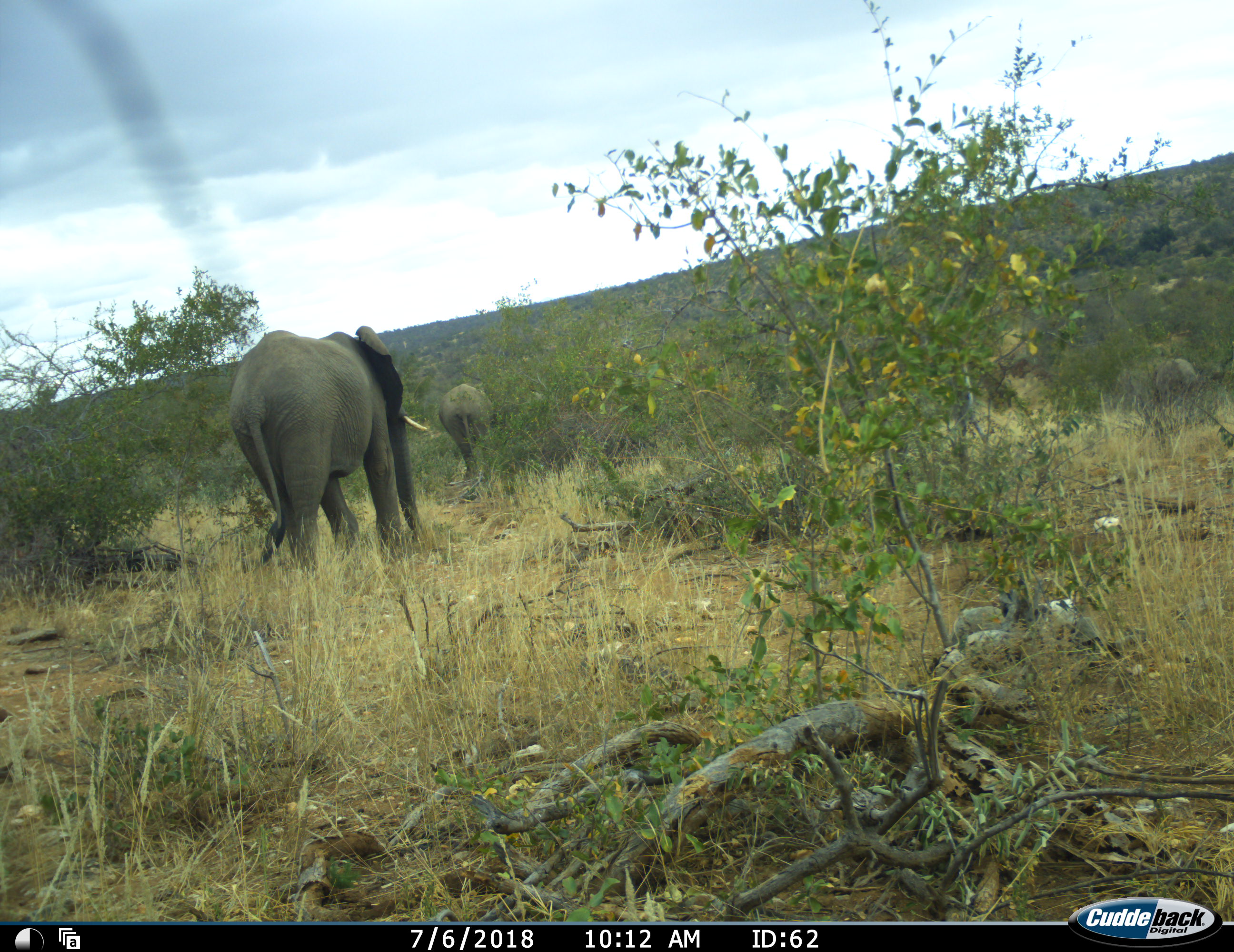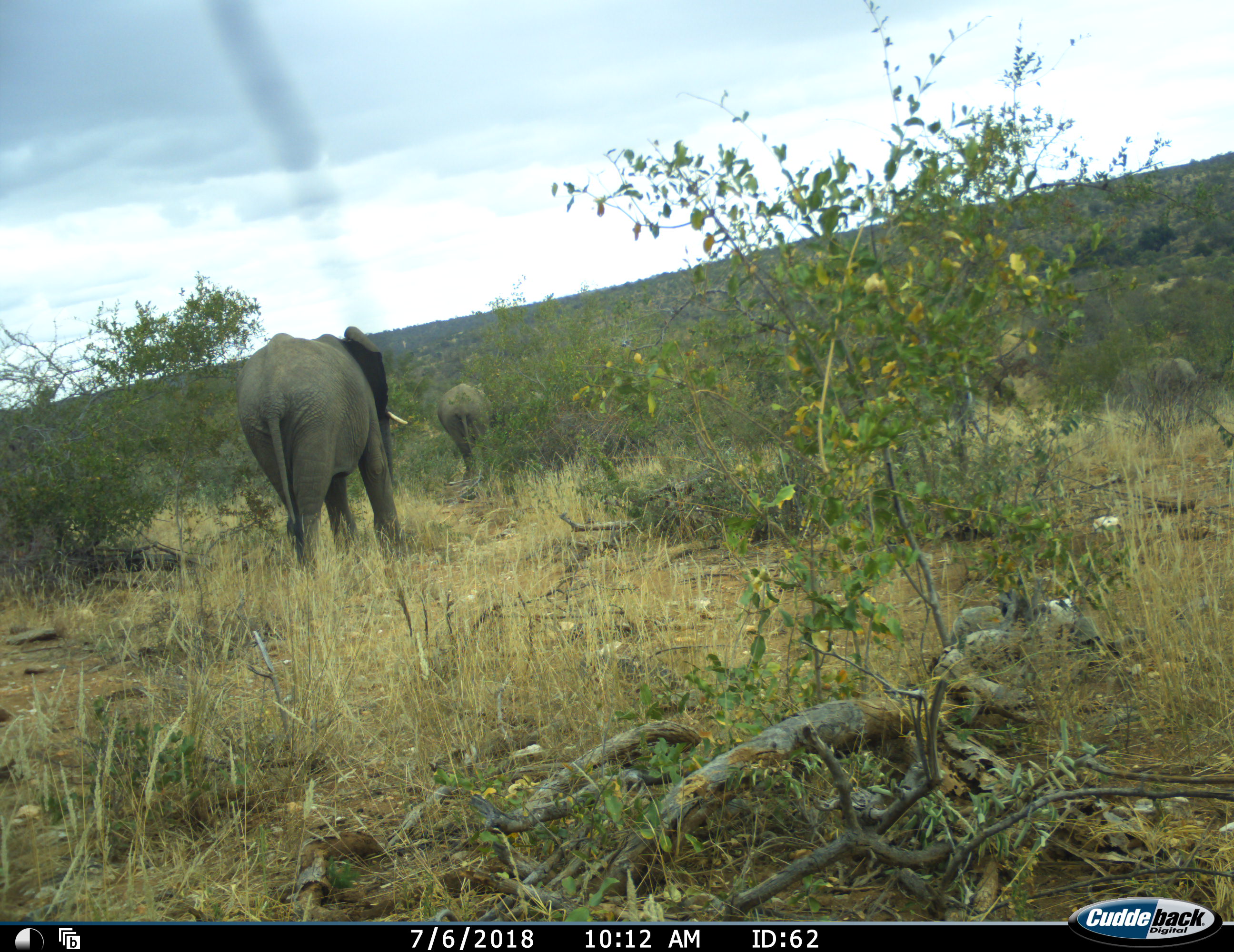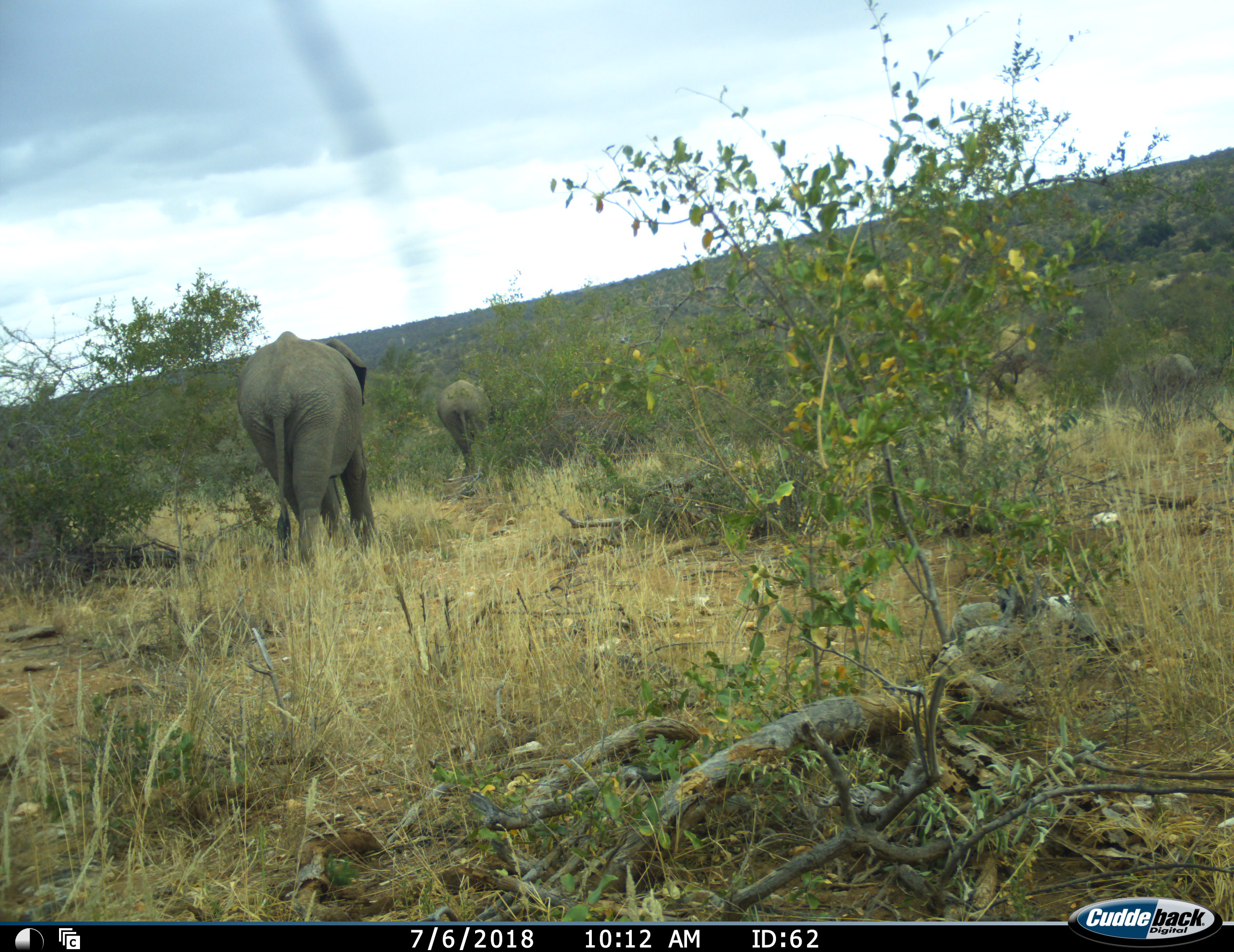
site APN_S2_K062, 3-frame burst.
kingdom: Animalia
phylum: Chordata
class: Mammalia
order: Proboscidea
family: Elephantidae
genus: Loxodonta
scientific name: Loxodonta africana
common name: african bush elephant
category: elephant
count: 2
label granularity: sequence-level